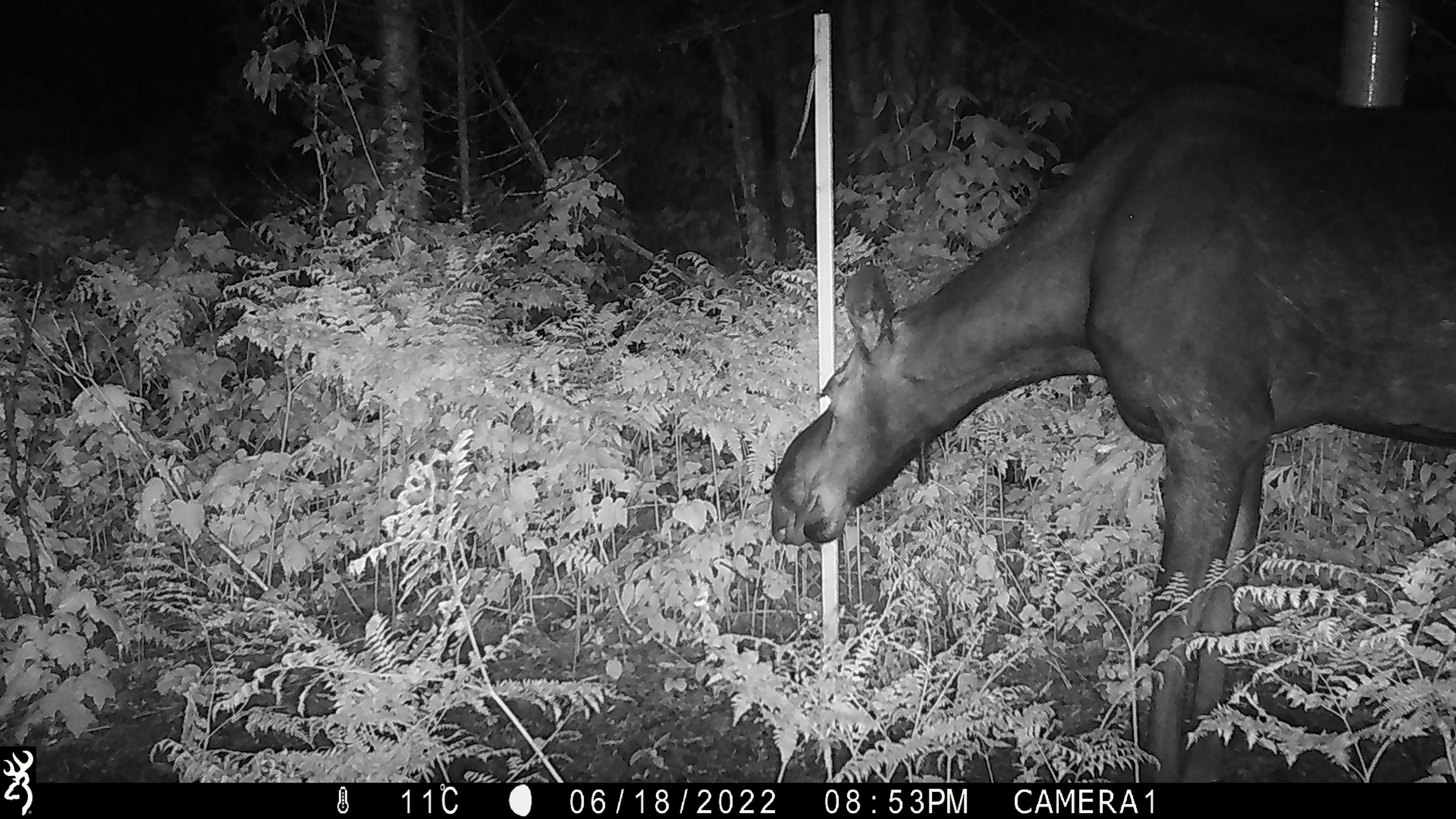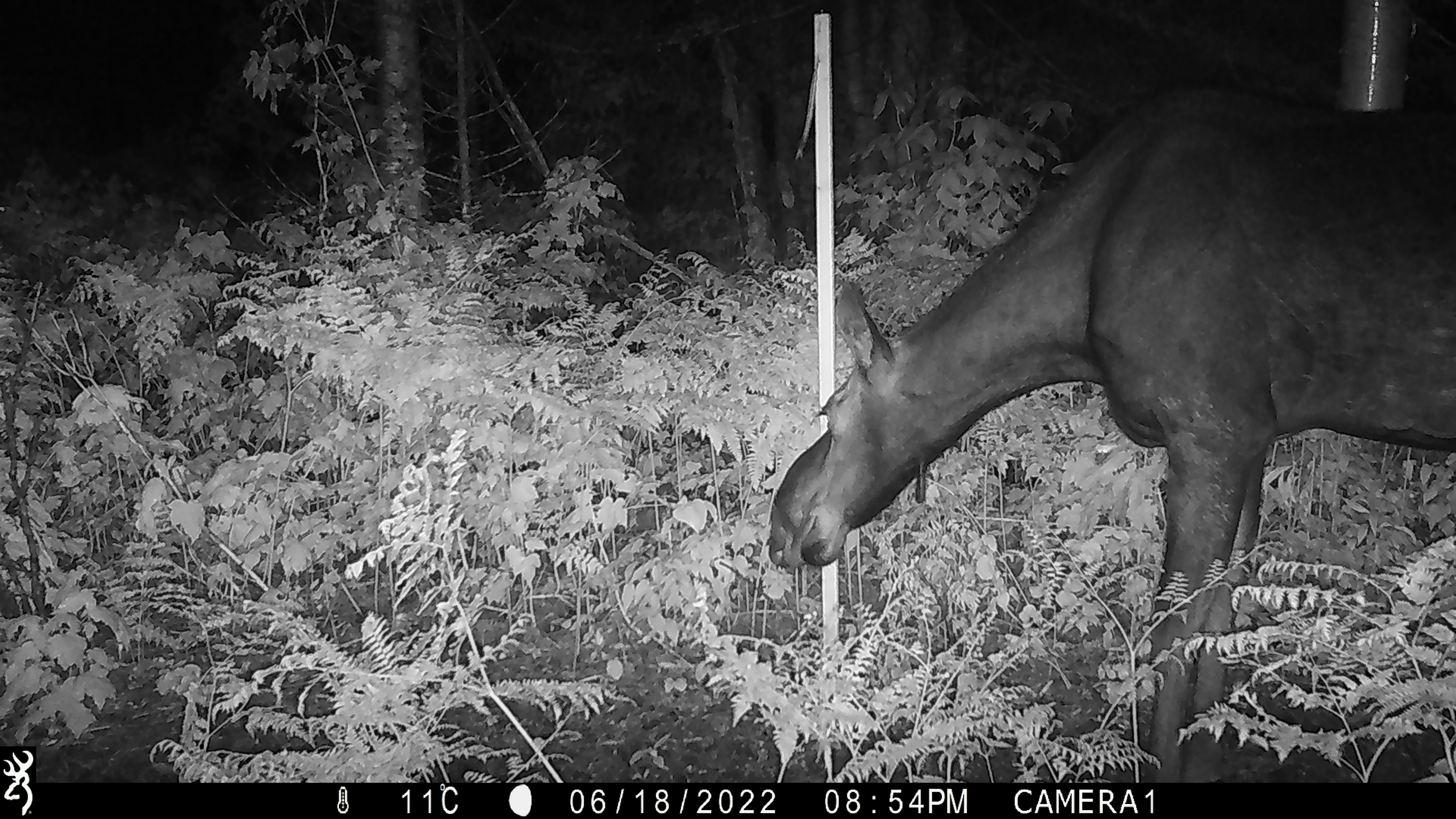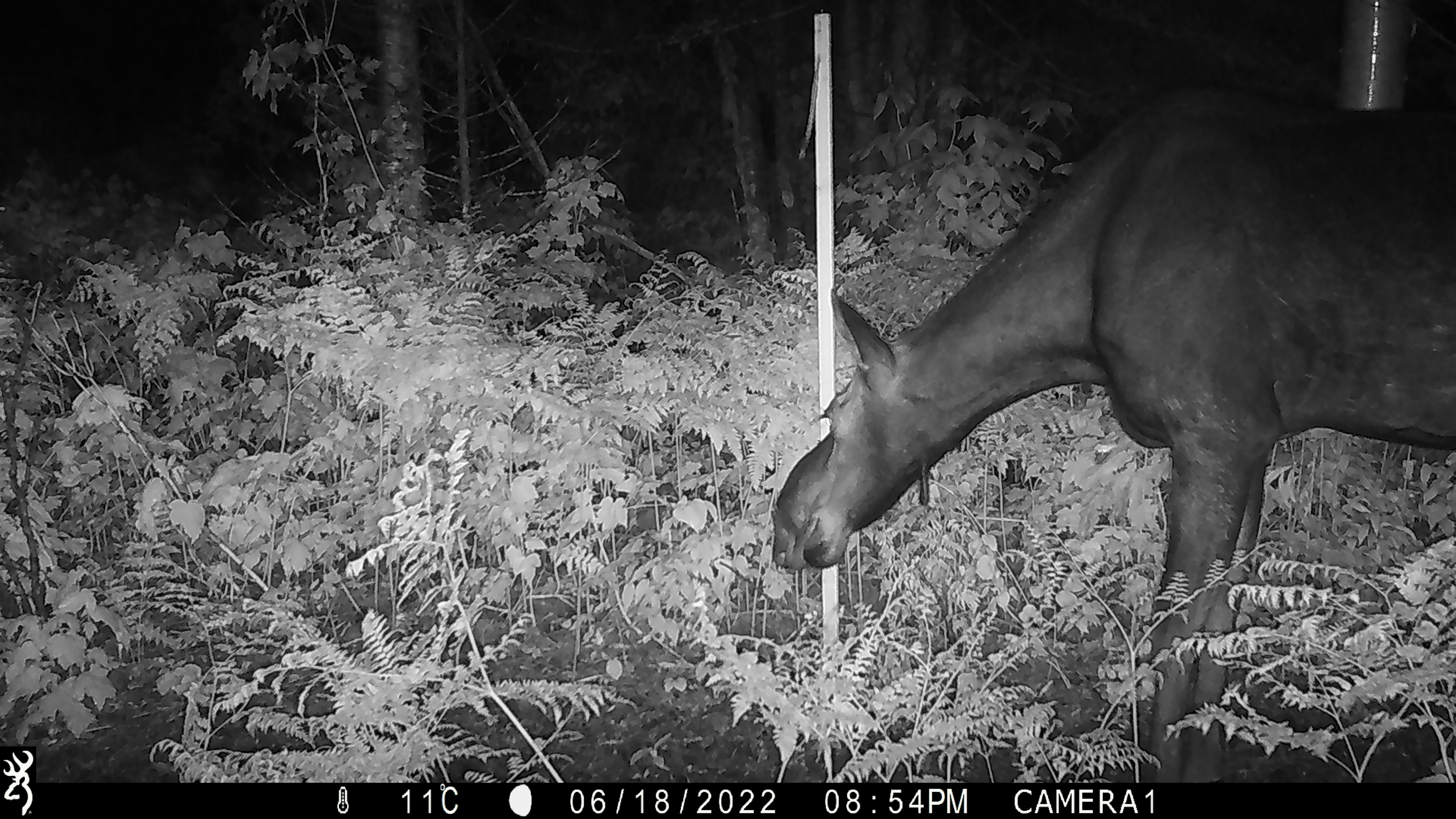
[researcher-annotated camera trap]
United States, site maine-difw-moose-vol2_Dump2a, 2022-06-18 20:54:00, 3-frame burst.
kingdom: Animalia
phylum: Chordata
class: Mammalia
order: Artiodactyla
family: Cervidae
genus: Alces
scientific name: Alces alces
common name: moose